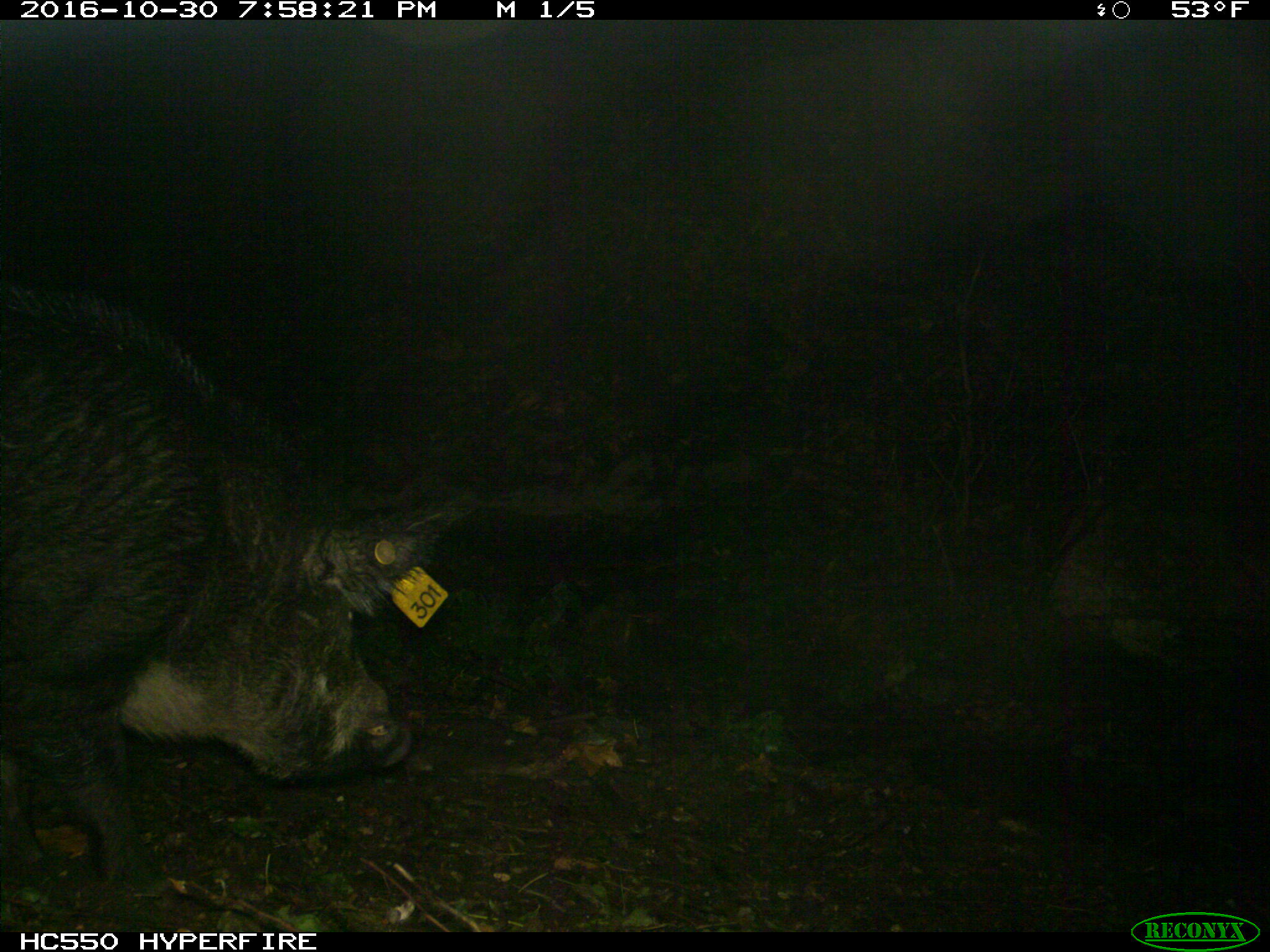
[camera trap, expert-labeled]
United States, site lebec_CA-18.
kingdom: Animalia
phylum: Chordata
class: Mammalia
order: Artiodactyla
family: Suidae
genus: Sus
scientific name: Sus scrofa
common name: wild boar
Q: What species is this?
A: Sus scrofa (wild boar).